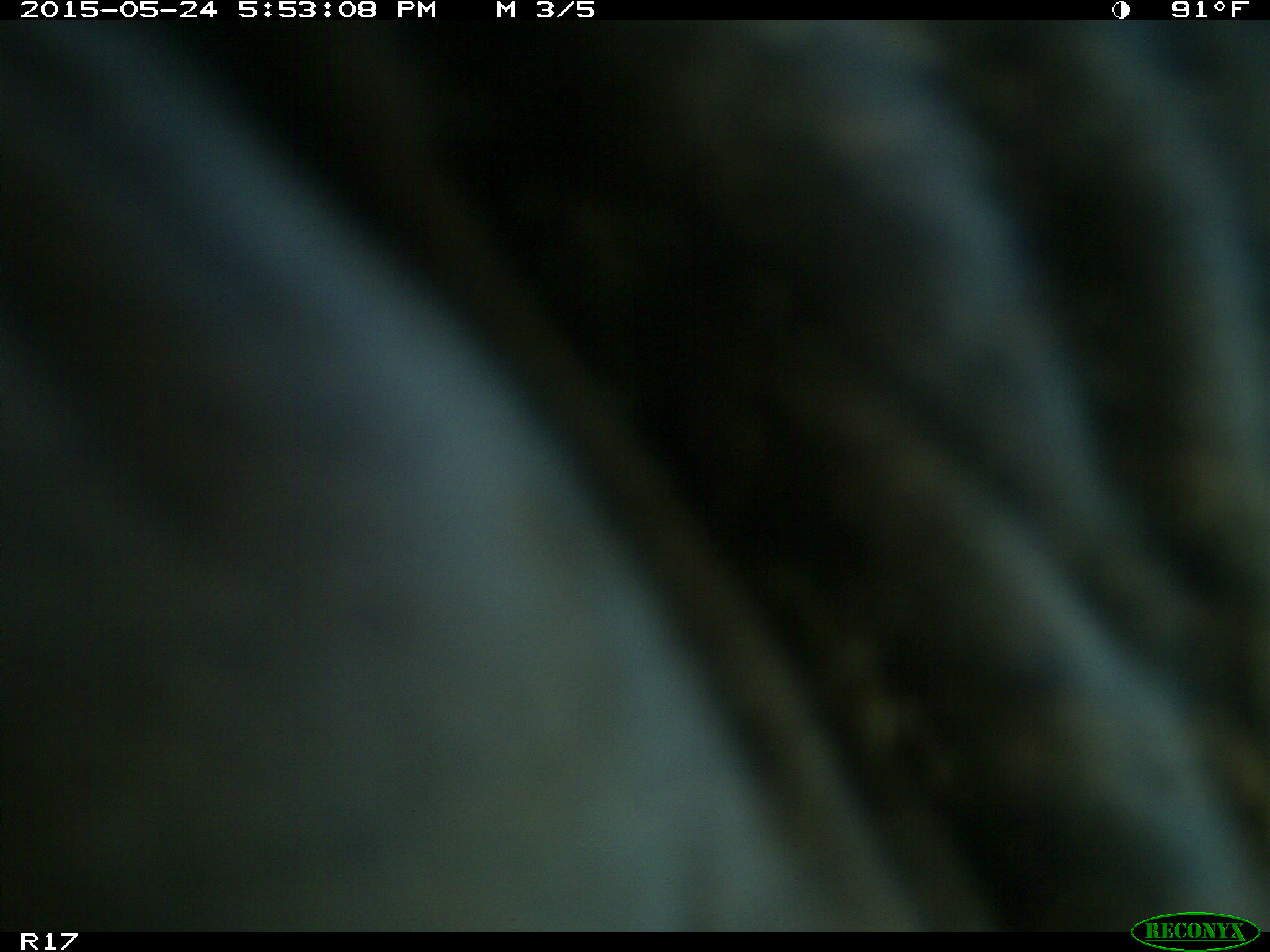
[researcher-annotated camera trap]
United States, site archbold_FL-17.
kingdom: Animalia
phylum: Chordata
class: Mammalia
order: Artiodactyla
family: Bovidae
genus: Bos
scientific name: Bos taurus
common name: domestic cow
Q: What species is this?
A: Bos taurus (domestic cow).